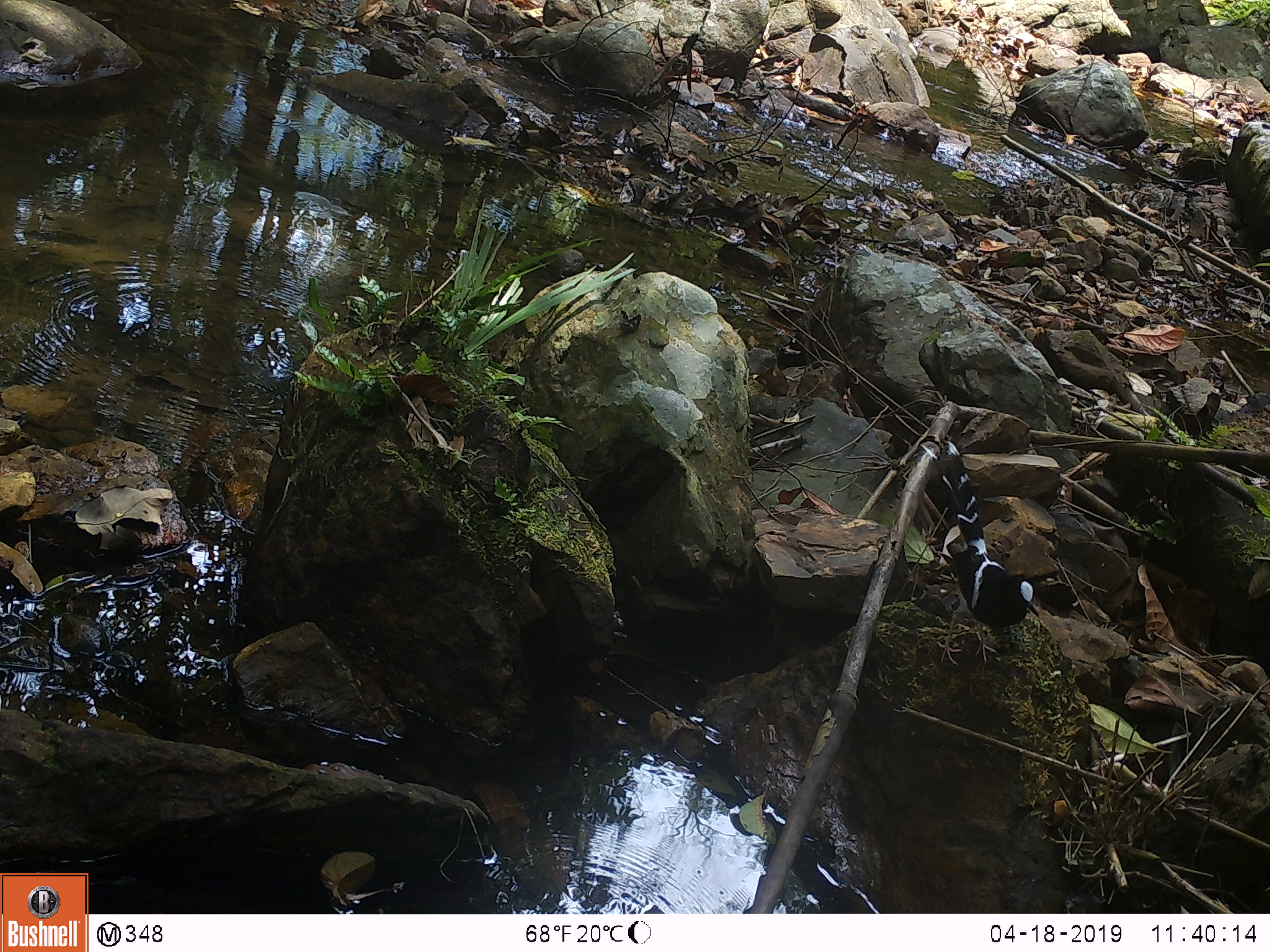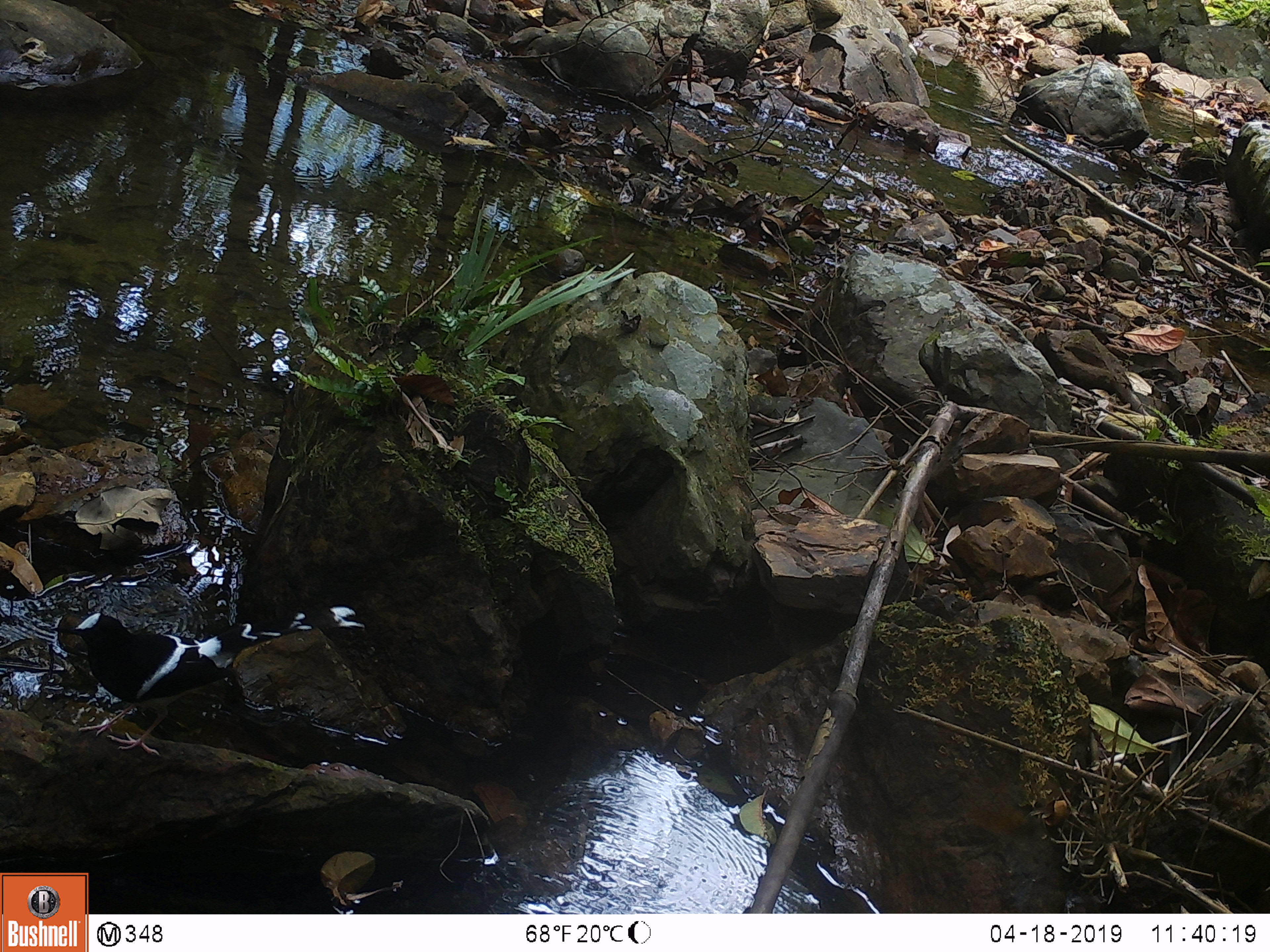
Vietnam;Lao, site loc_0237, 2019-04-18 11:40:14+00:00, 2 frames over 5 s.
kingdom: Animalia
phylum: Chordata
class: Aves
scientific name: Aves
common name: bird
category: unidentified bird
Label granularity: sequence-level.